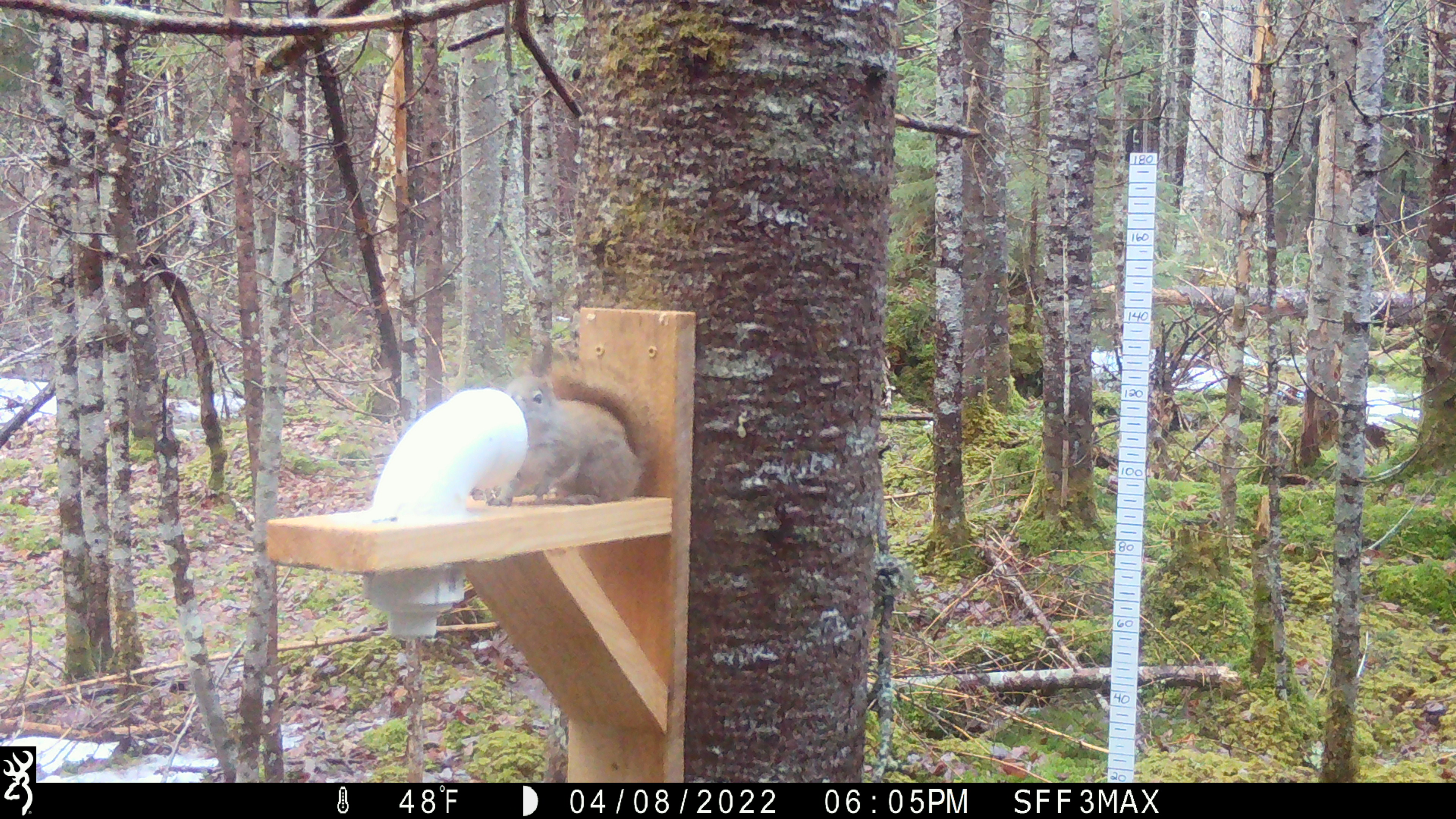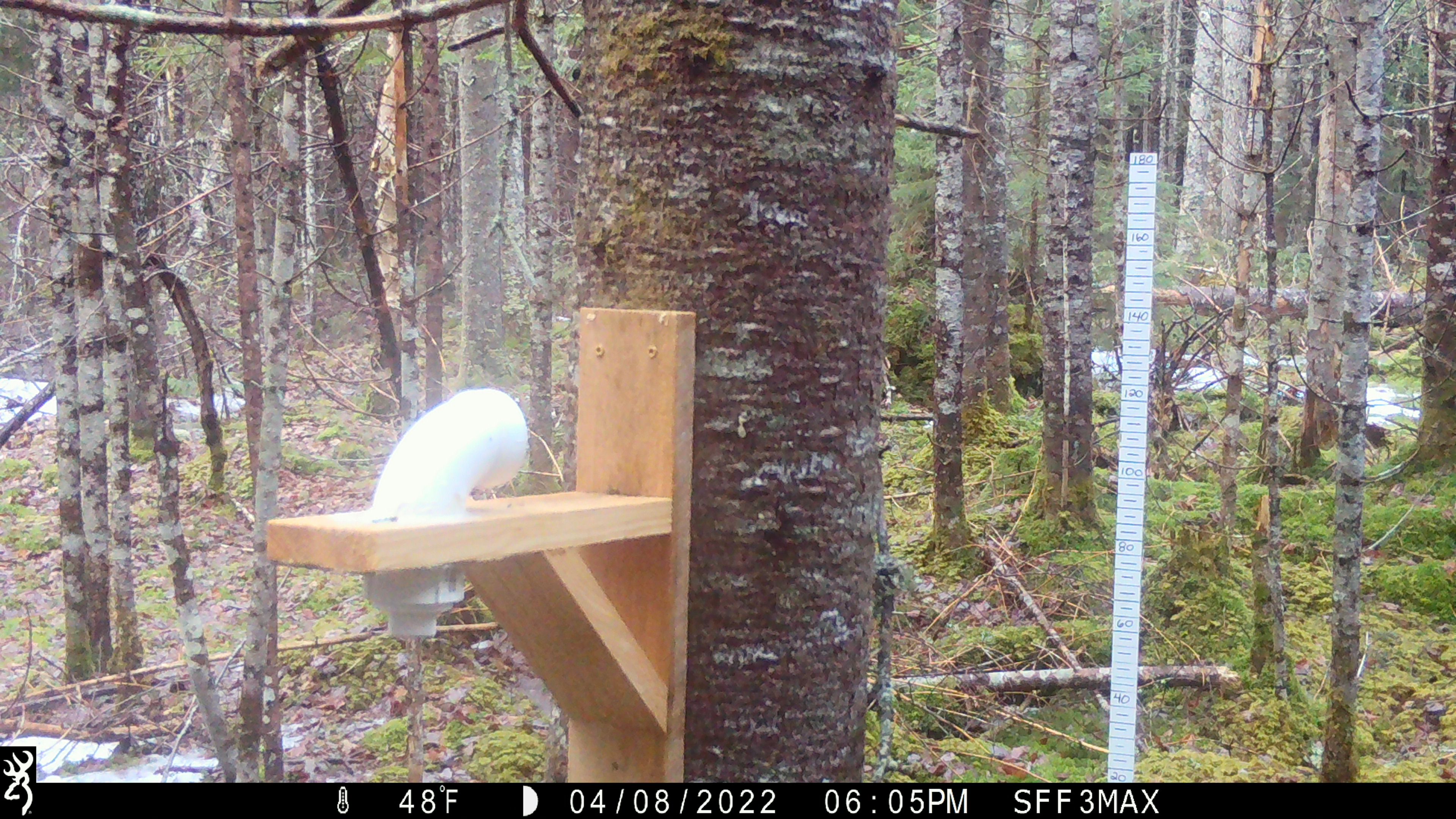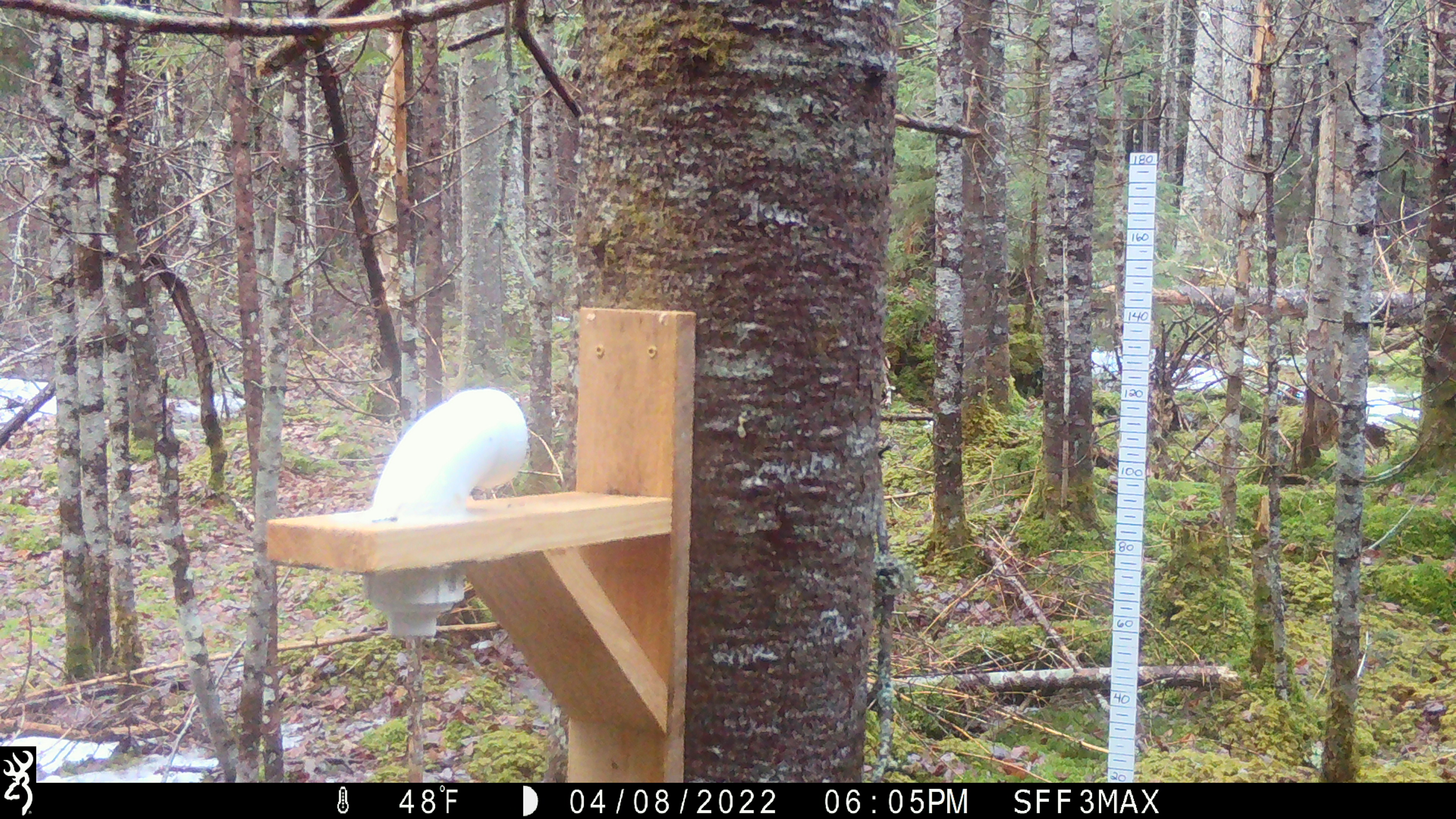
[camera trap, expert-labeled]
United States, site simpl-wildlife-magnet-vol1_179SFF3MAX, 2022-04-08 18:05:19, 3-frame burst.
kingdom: Animalia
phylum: Chordata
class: Mammalia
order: Rodentia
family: Sciuridae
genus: Tamiasciurus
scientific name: Tamiasciurus hudsonicus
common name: red squirrel